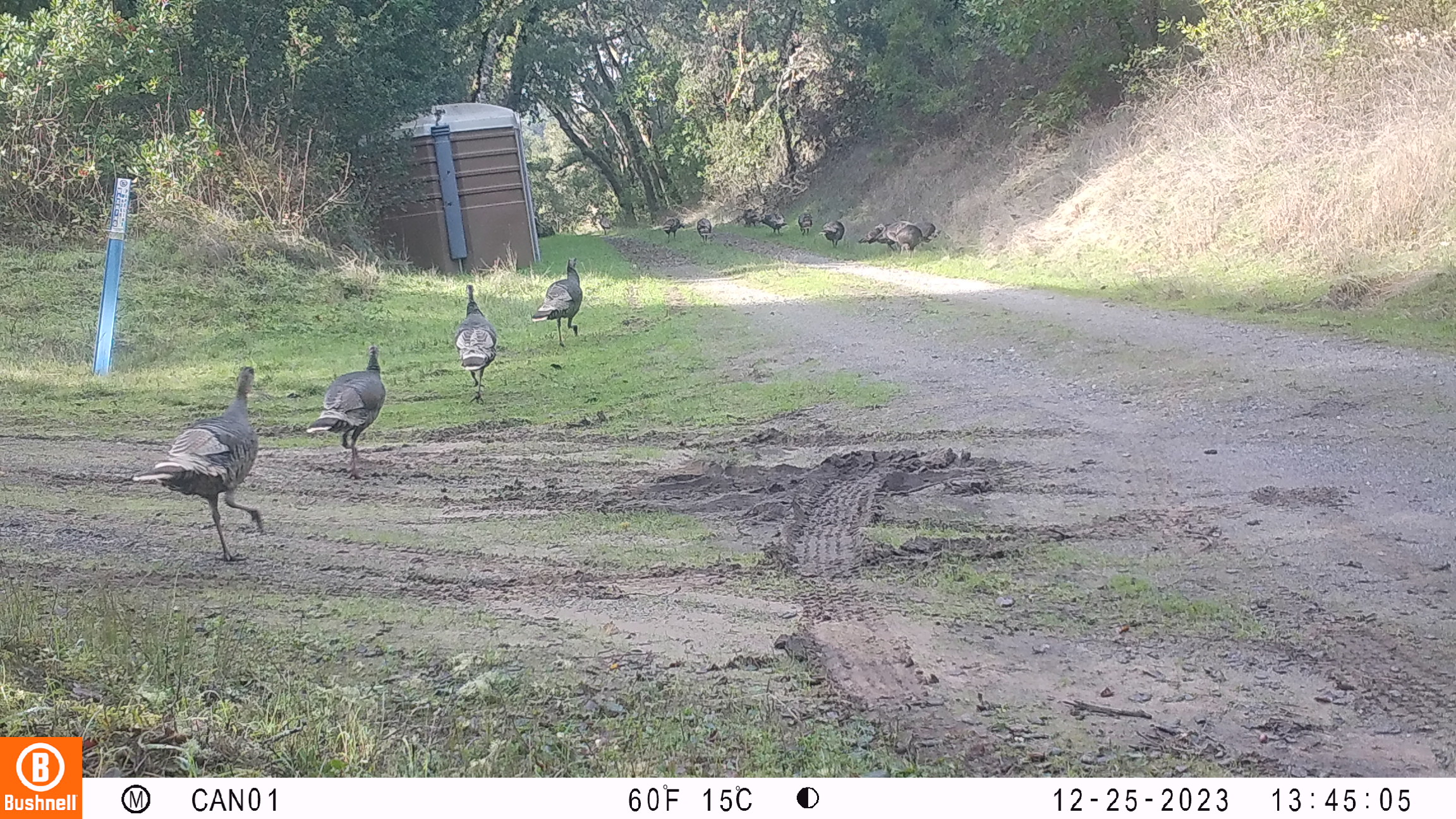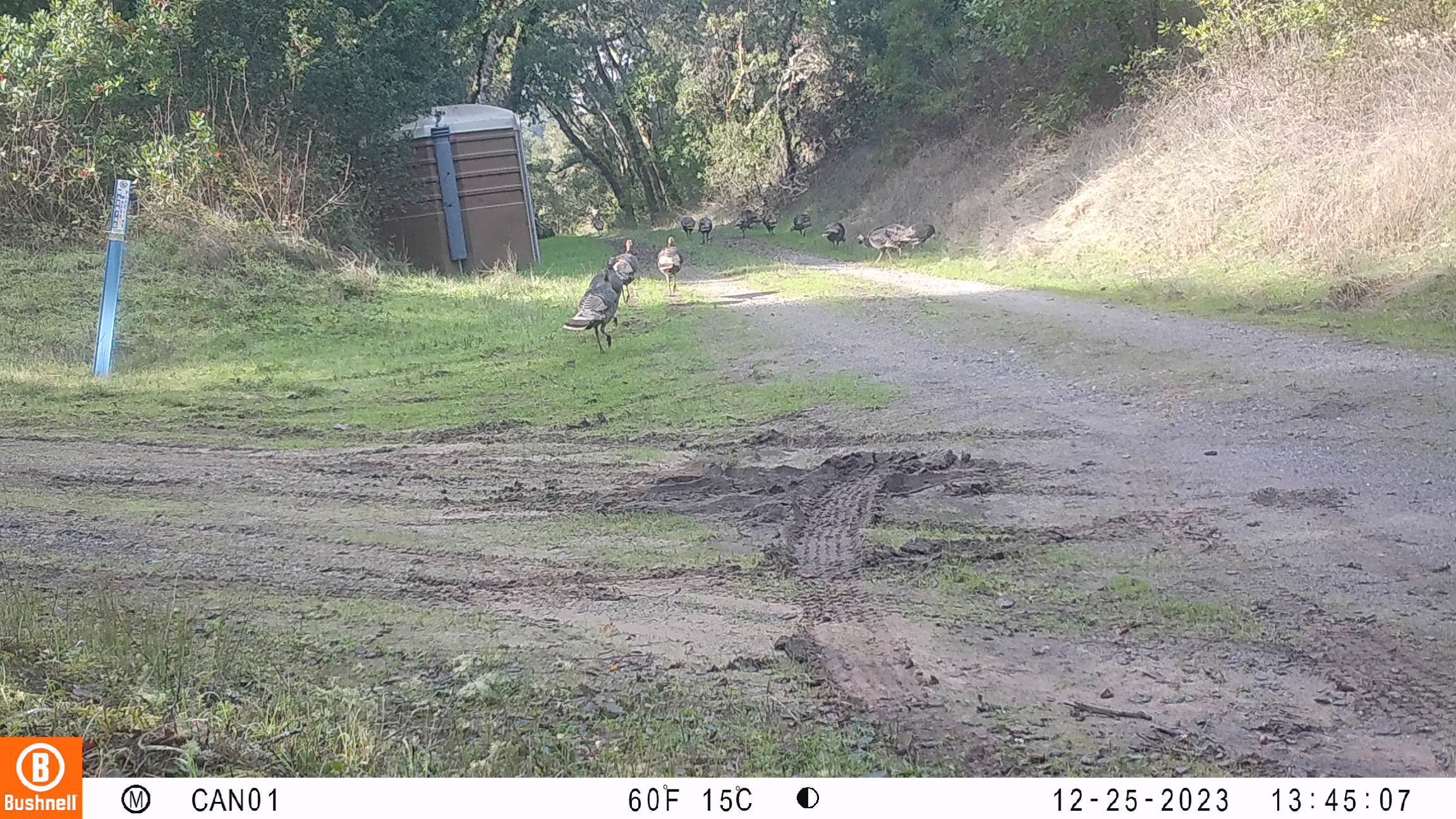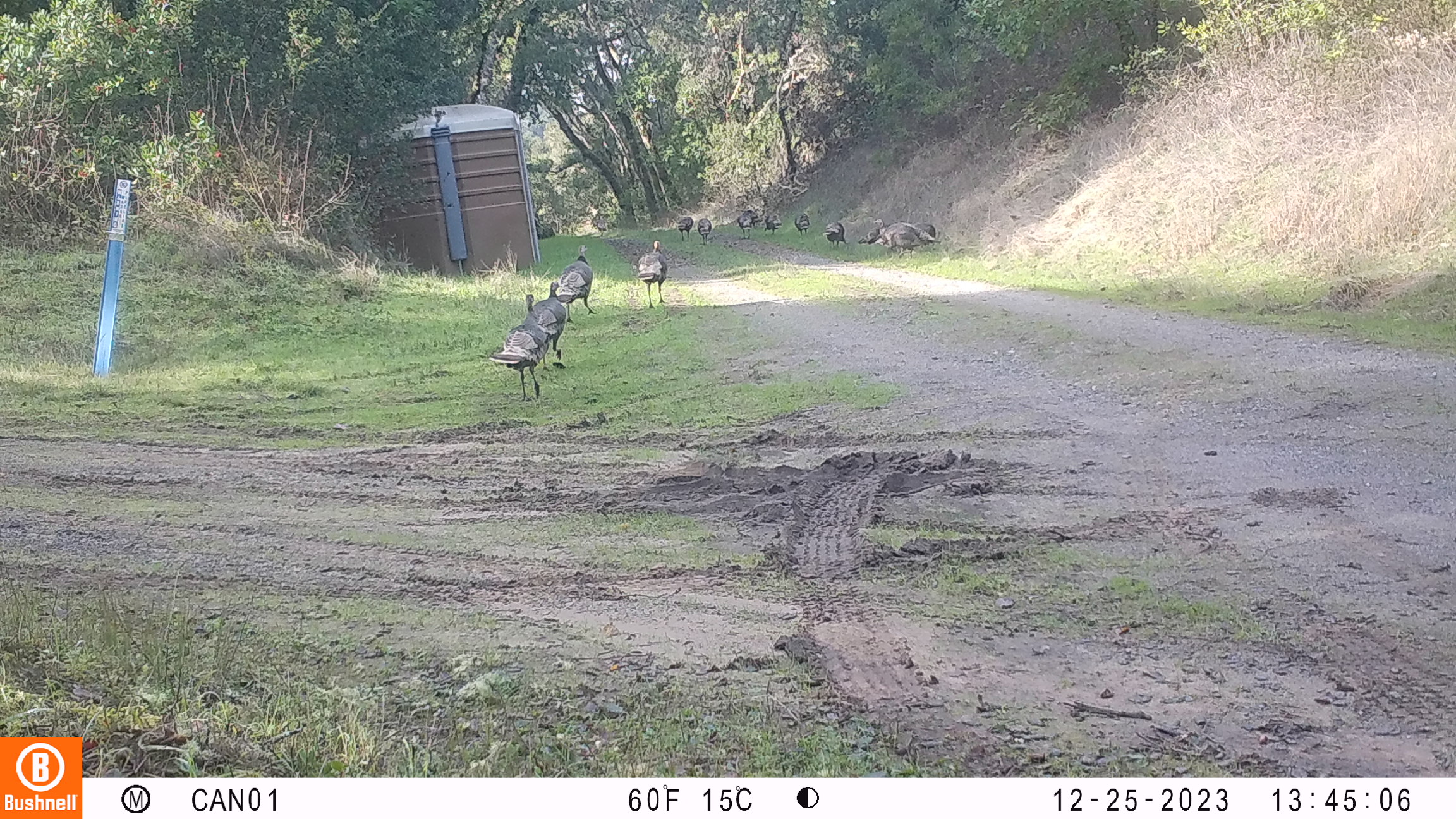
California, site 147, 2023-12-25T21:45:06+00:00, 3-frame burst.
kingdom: Animalia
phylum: Chordata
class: Aves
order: Galliformes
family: Phasianidae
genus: Meleagris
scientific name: Meleagris gallopavo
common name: turkey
Turkey (Meleagris gallopavo).